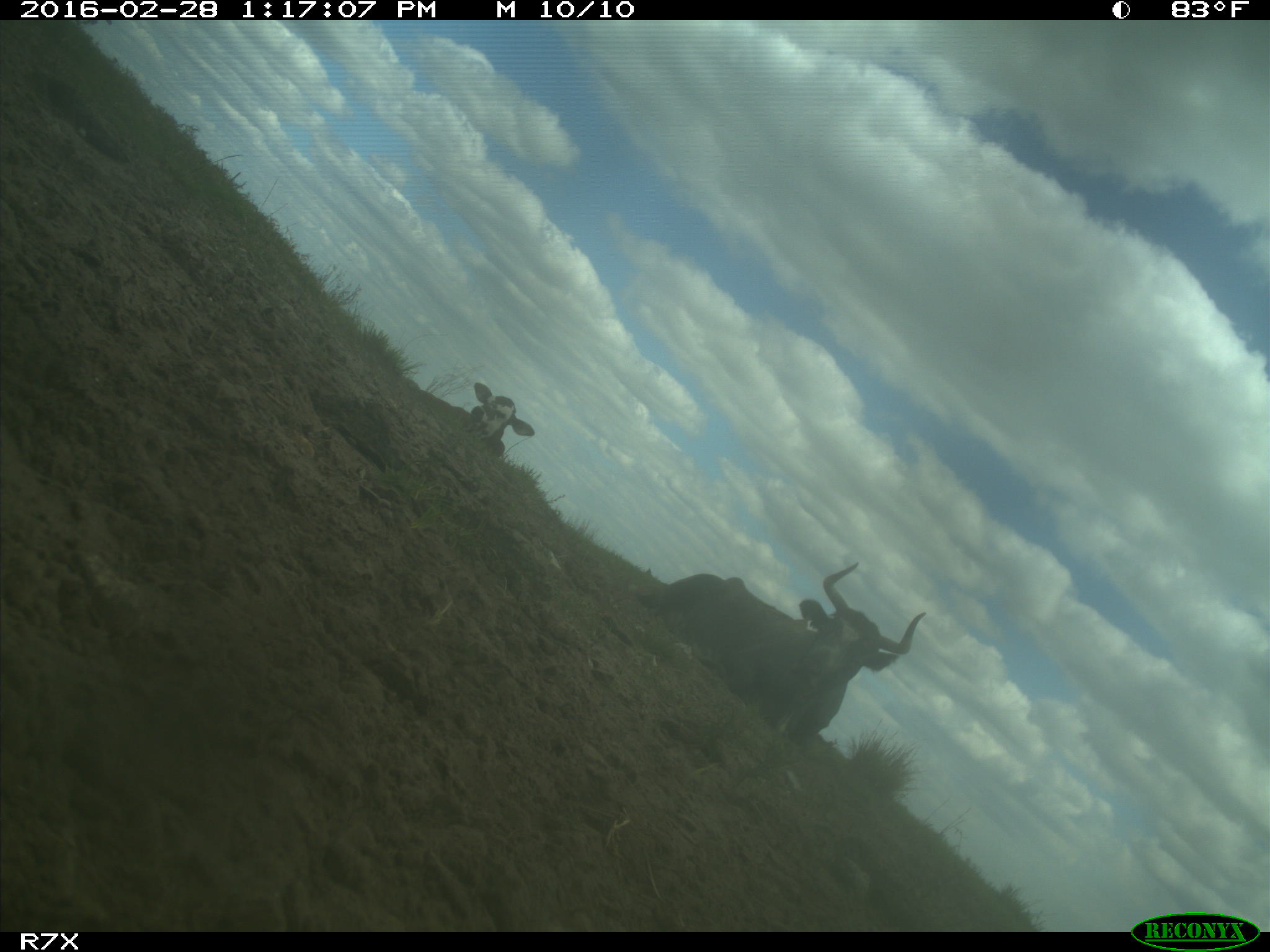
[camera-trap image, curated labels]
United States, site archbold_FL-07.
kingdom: Animalia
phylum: Chordata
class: Mammalia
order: Artiodactyla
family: Bovidae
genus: Bos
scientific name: Bos taurus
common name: domestic cow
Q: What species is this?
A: Bos taurus (domestic cow).